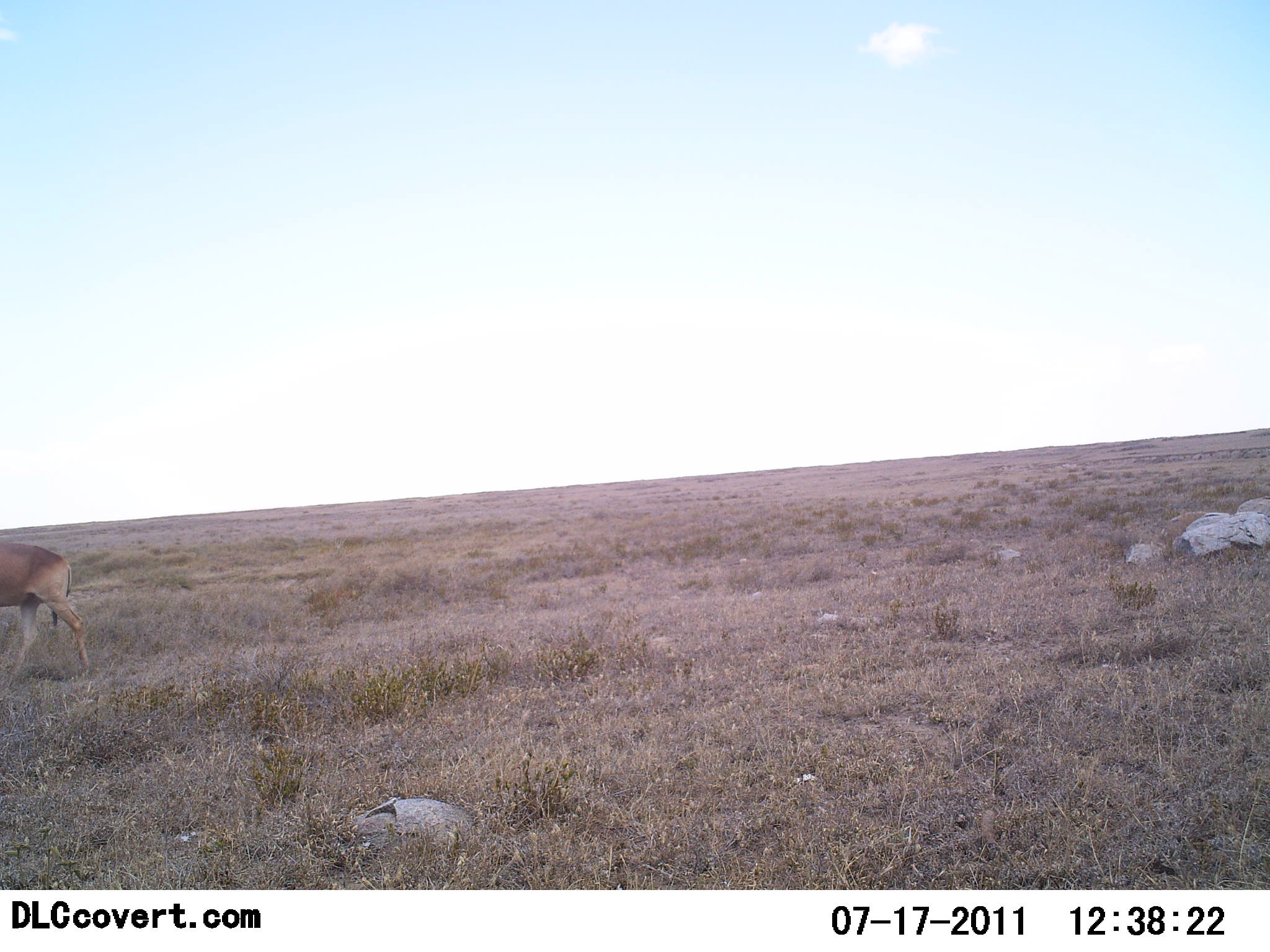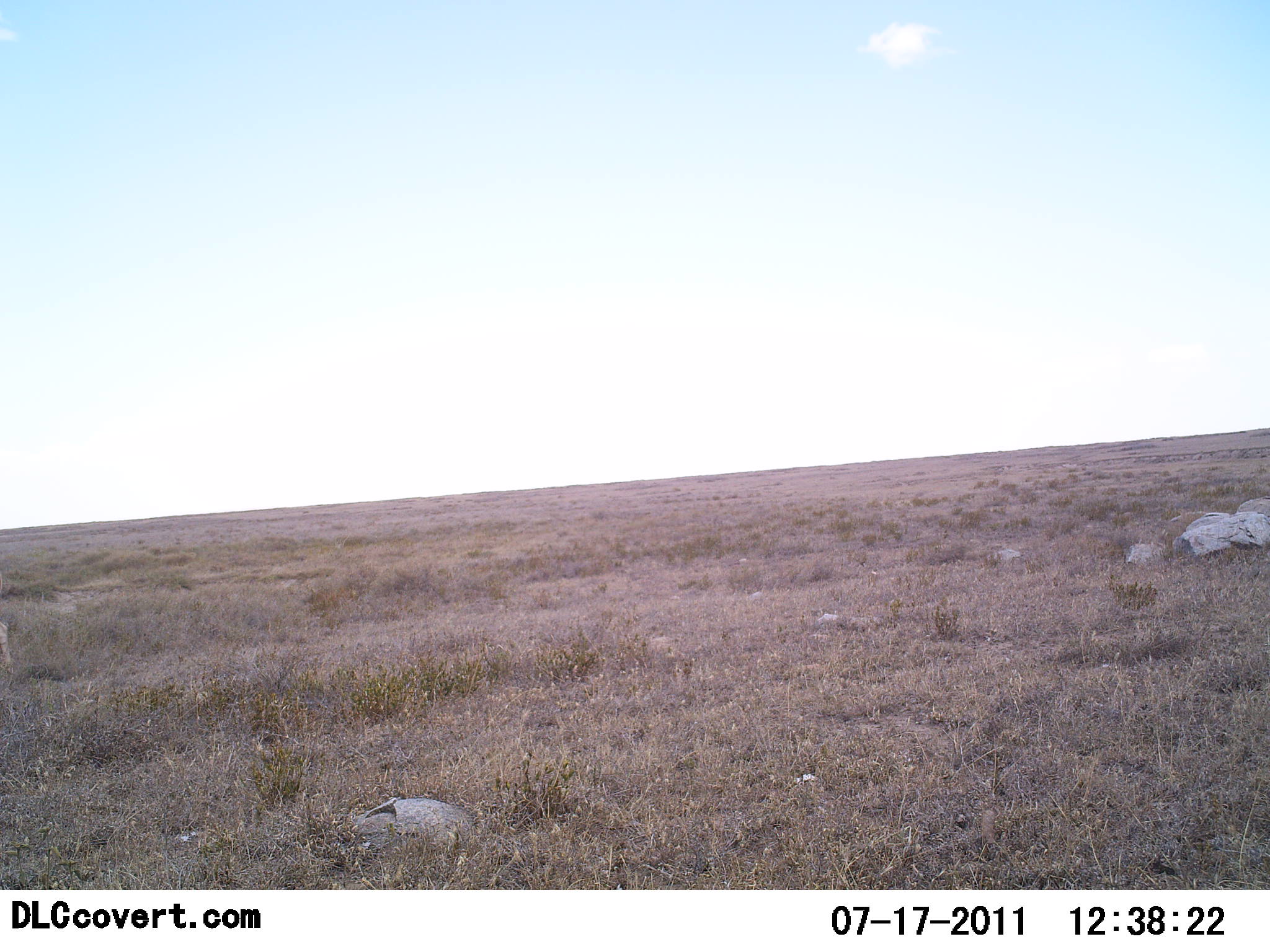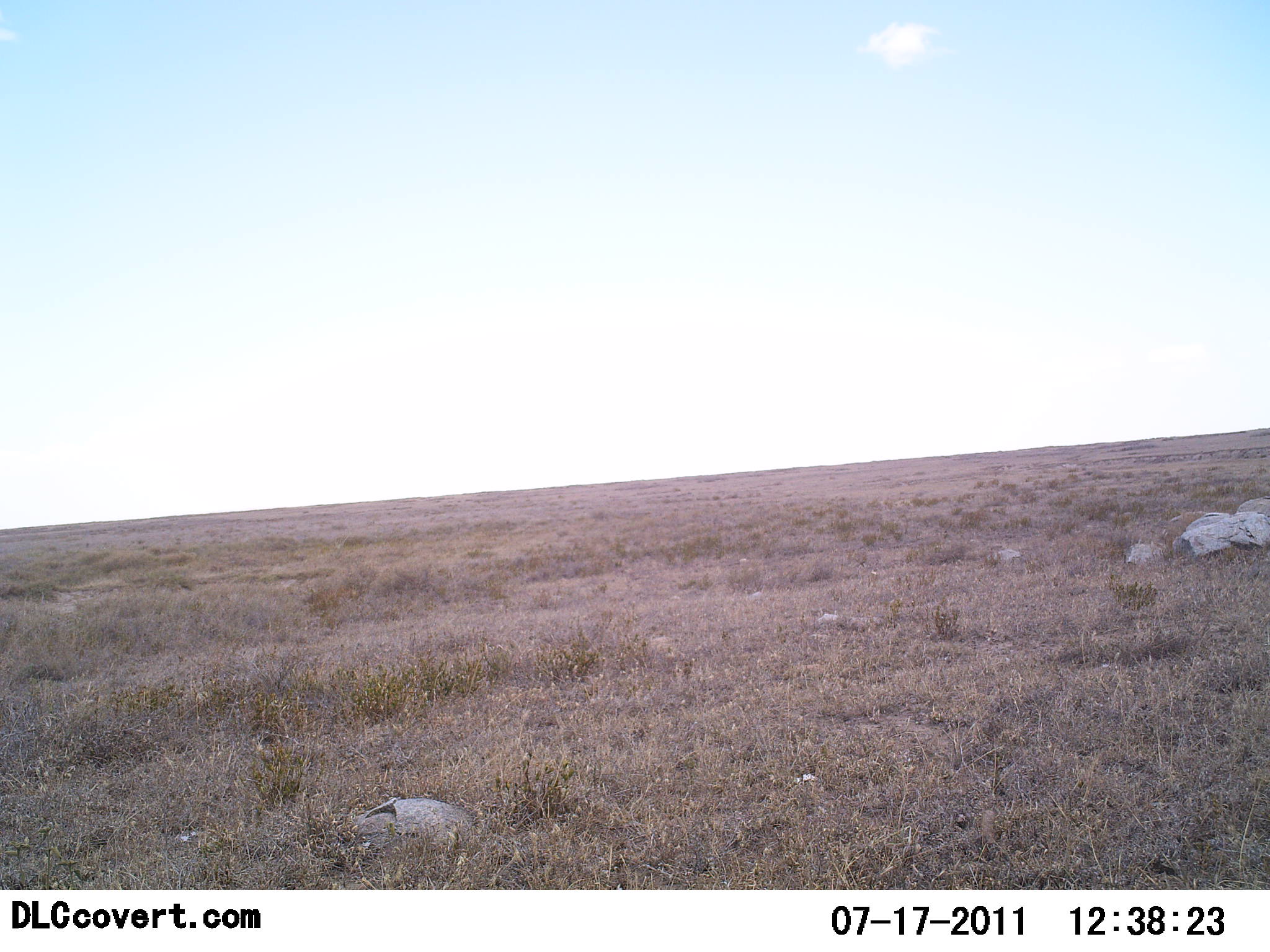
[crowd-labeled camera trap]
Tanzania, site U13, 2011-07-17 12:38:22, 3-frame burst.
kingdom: Animalia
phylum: Chordata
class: Mammalia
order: Artiodactyla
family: Bovidae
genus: Alcelaphus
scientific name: Alcelaphus buselaphus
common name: hartebeest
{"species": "hartebeest (Alcelaphus buselaphus)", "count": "1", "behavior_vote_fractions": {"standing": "0%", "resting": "0%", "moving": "100%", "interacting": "0%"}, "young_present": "0%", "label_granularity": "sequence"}